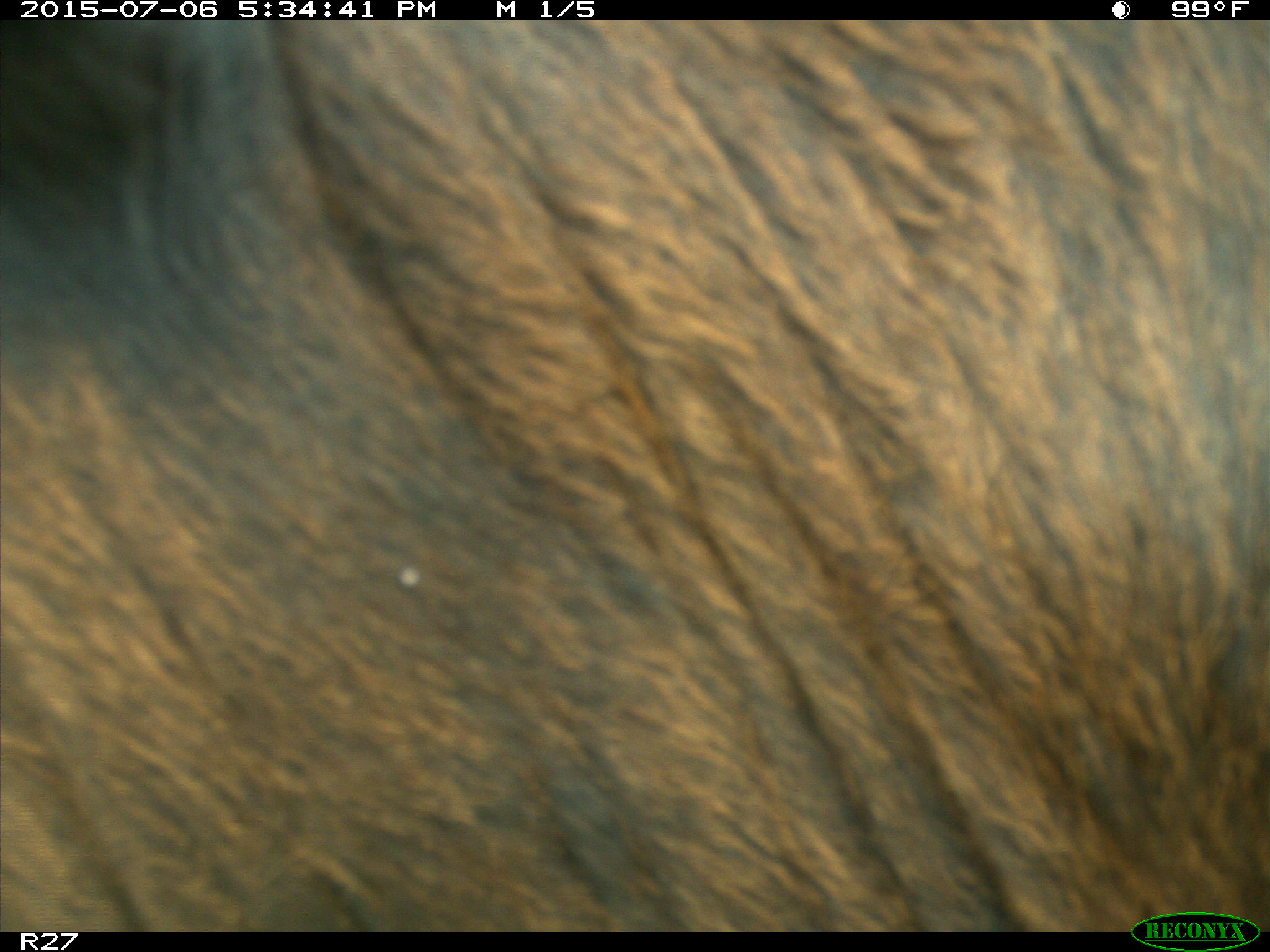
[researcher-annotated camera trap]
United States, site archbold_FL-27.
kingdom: Animalia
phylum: Chordata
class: Mammalia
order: Artiodactyla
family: Bovidae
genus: Bos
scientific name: Bos taurus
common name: domestic cow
Bos taurus (domestic cow).